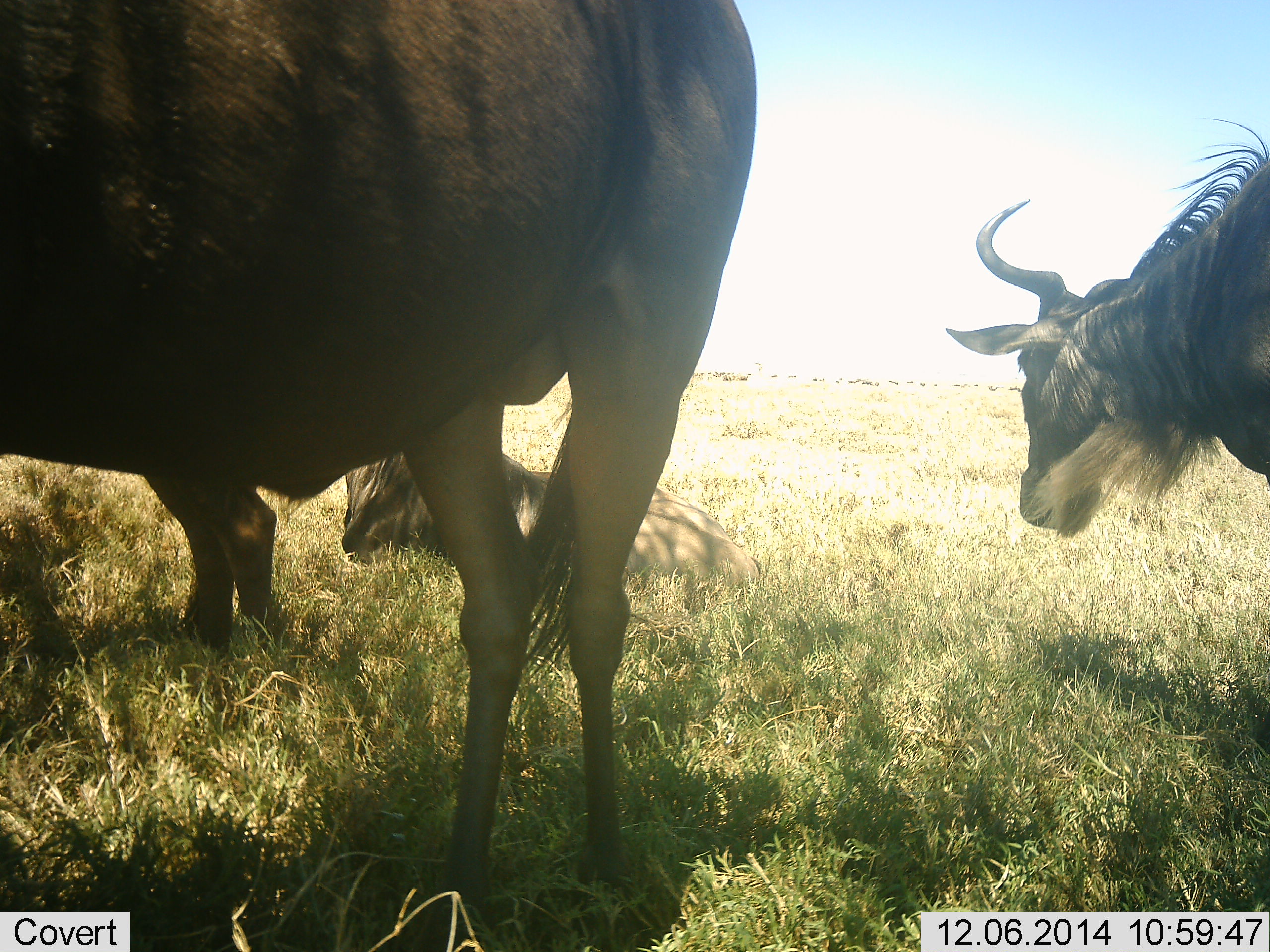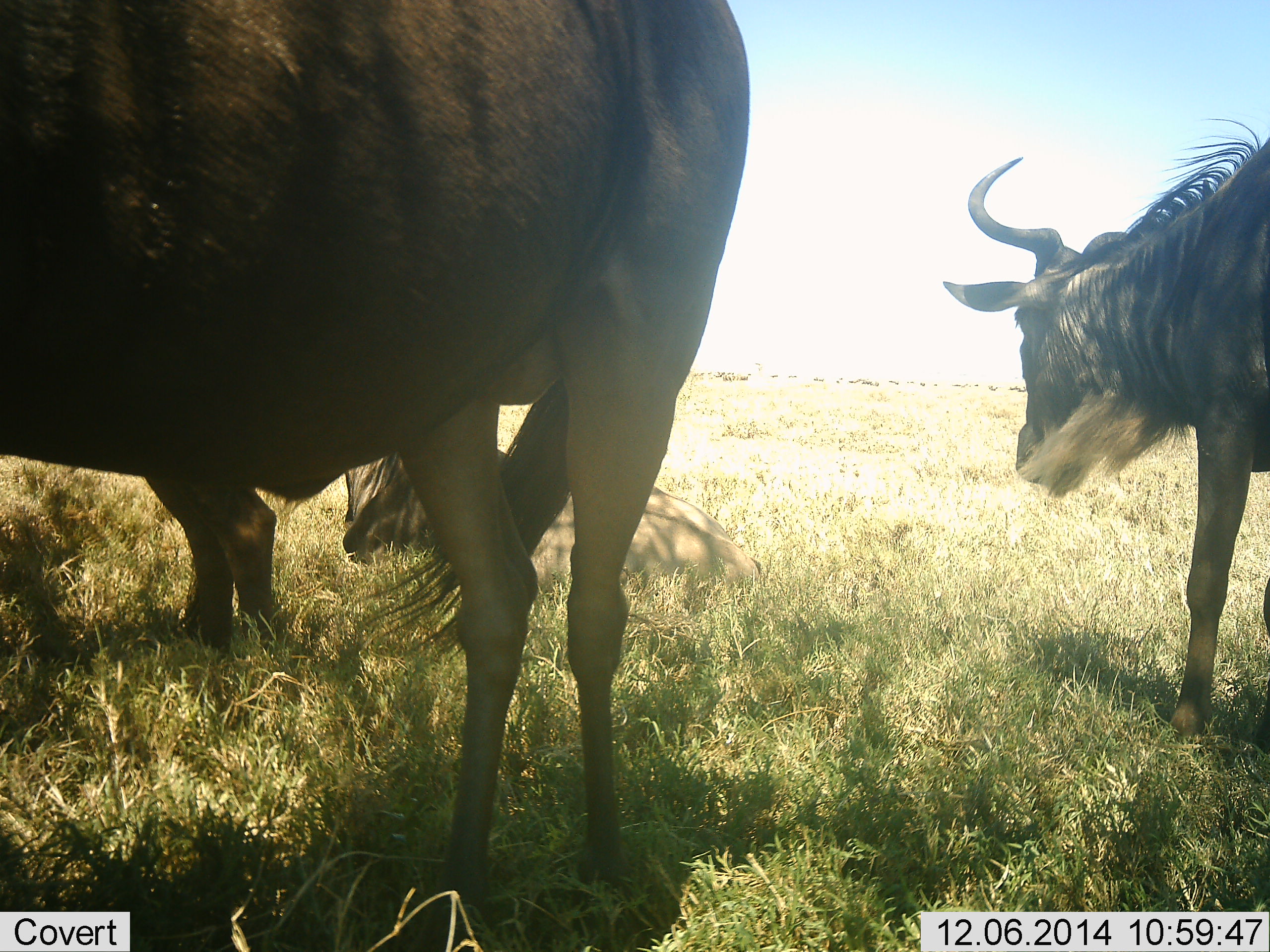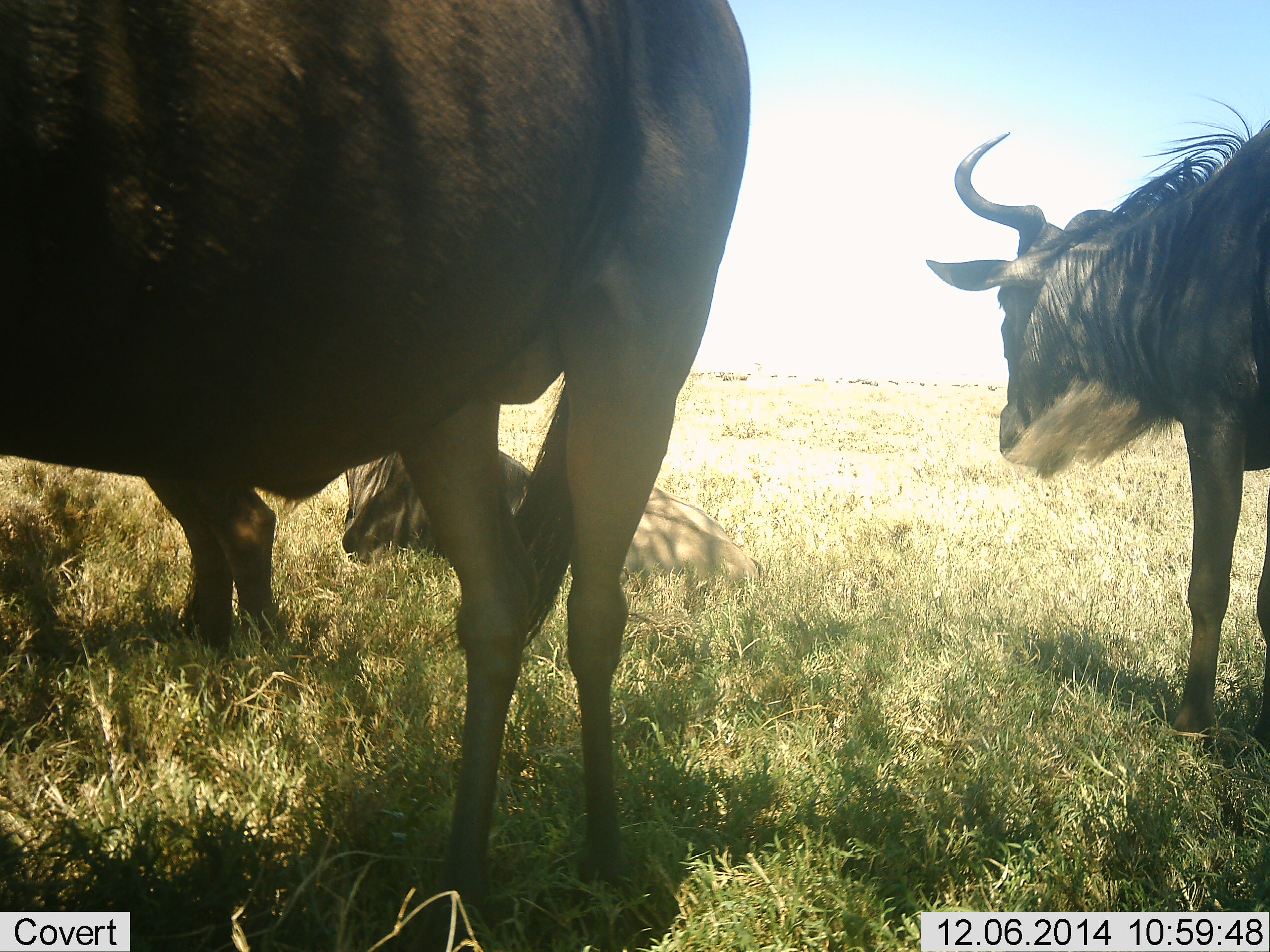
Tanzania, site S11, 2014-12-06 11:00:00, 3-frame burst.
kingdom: Animalia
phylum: Chordata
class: Mammalia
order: Artiodactyla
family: Bovidae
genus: Connochaetes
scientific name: Connochaetes taurinus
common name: blue wildebeest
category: wildebeest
Wildebeest (blue wildebeest) (Connochaetes taurinus), count 3. Behavior (volunteer vote fractions): standing 80%, resting 80%, moving 0%, interacting 0%. Young present (vote fraction): 0%. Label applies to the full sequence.